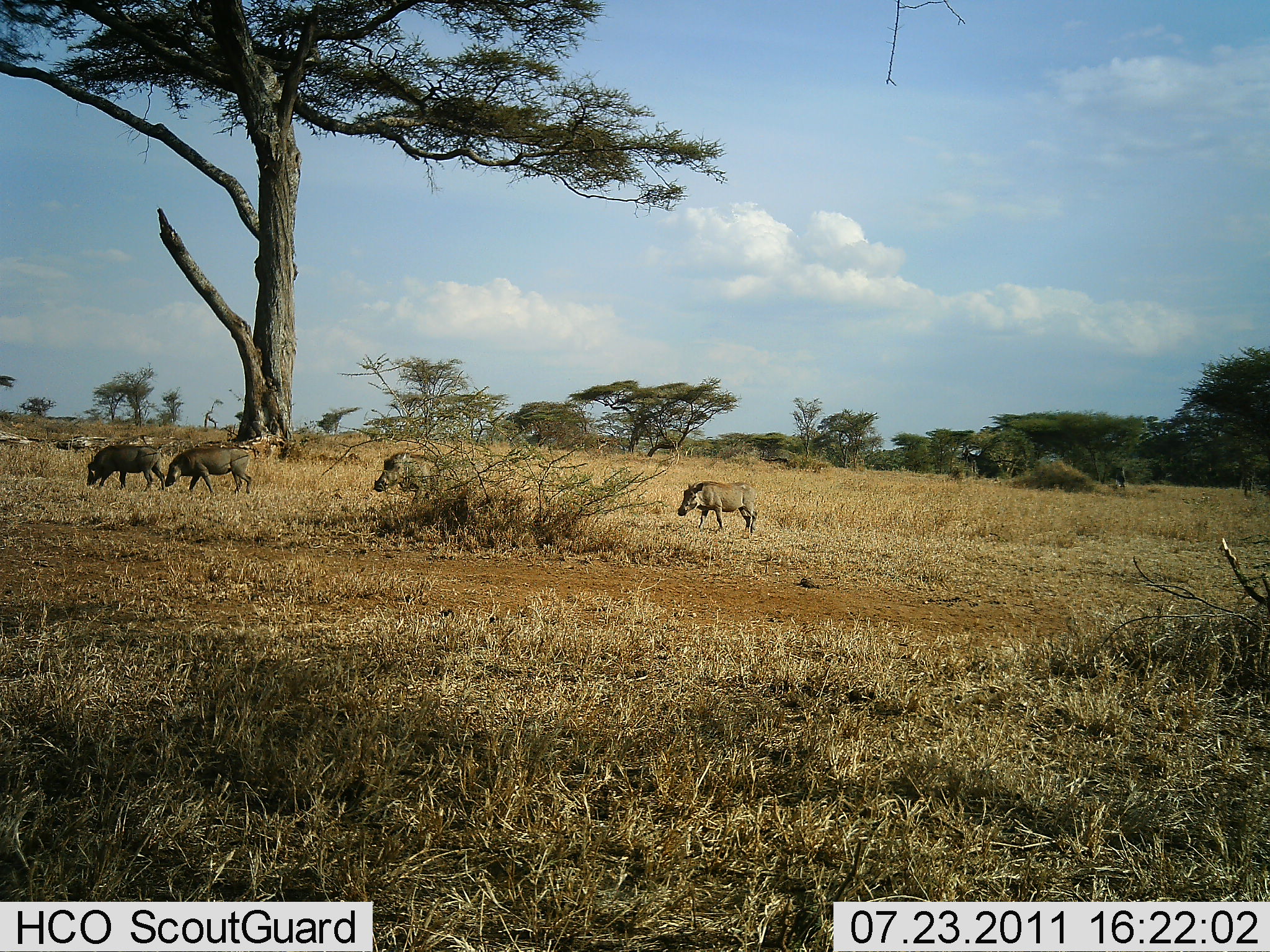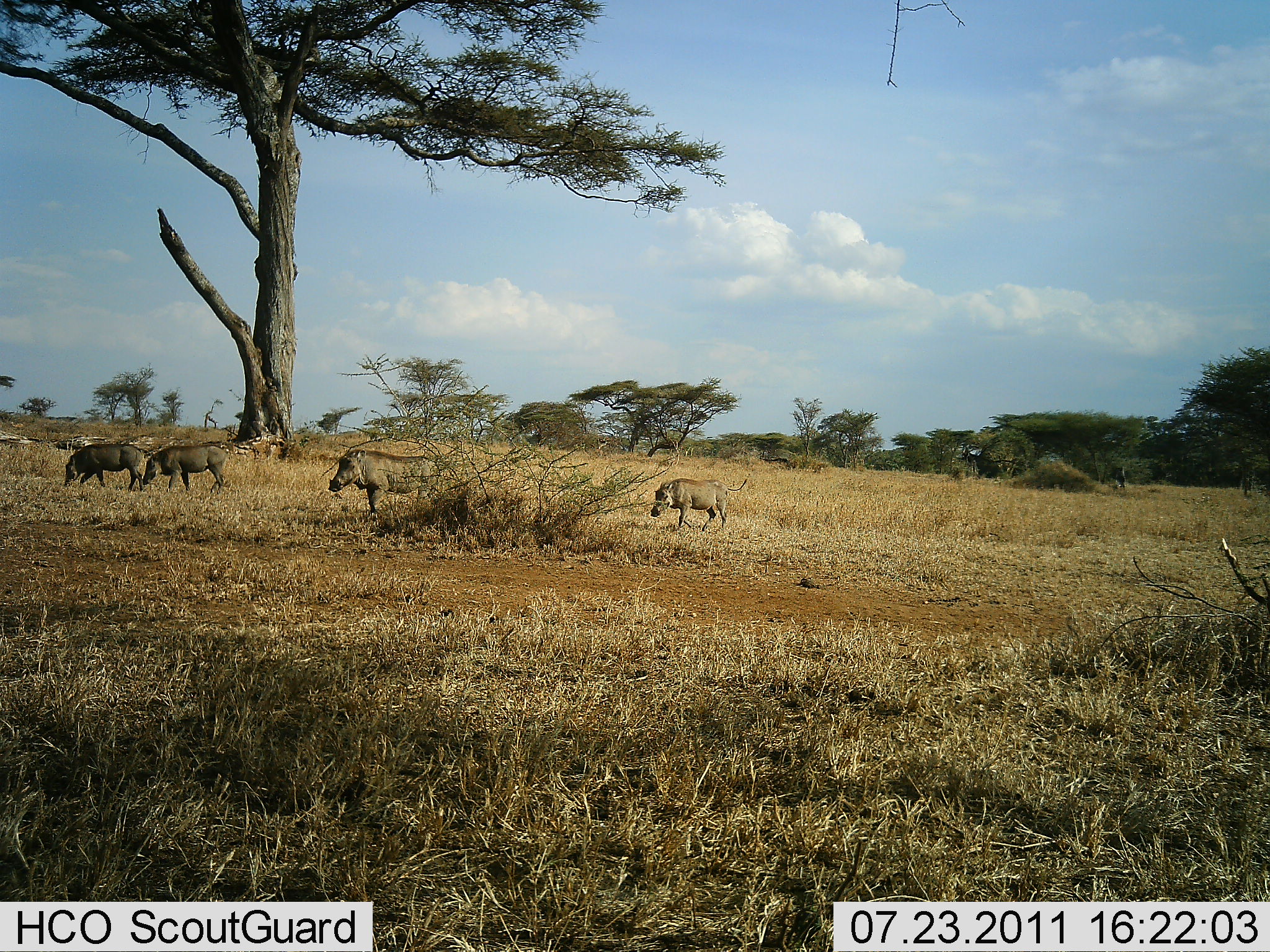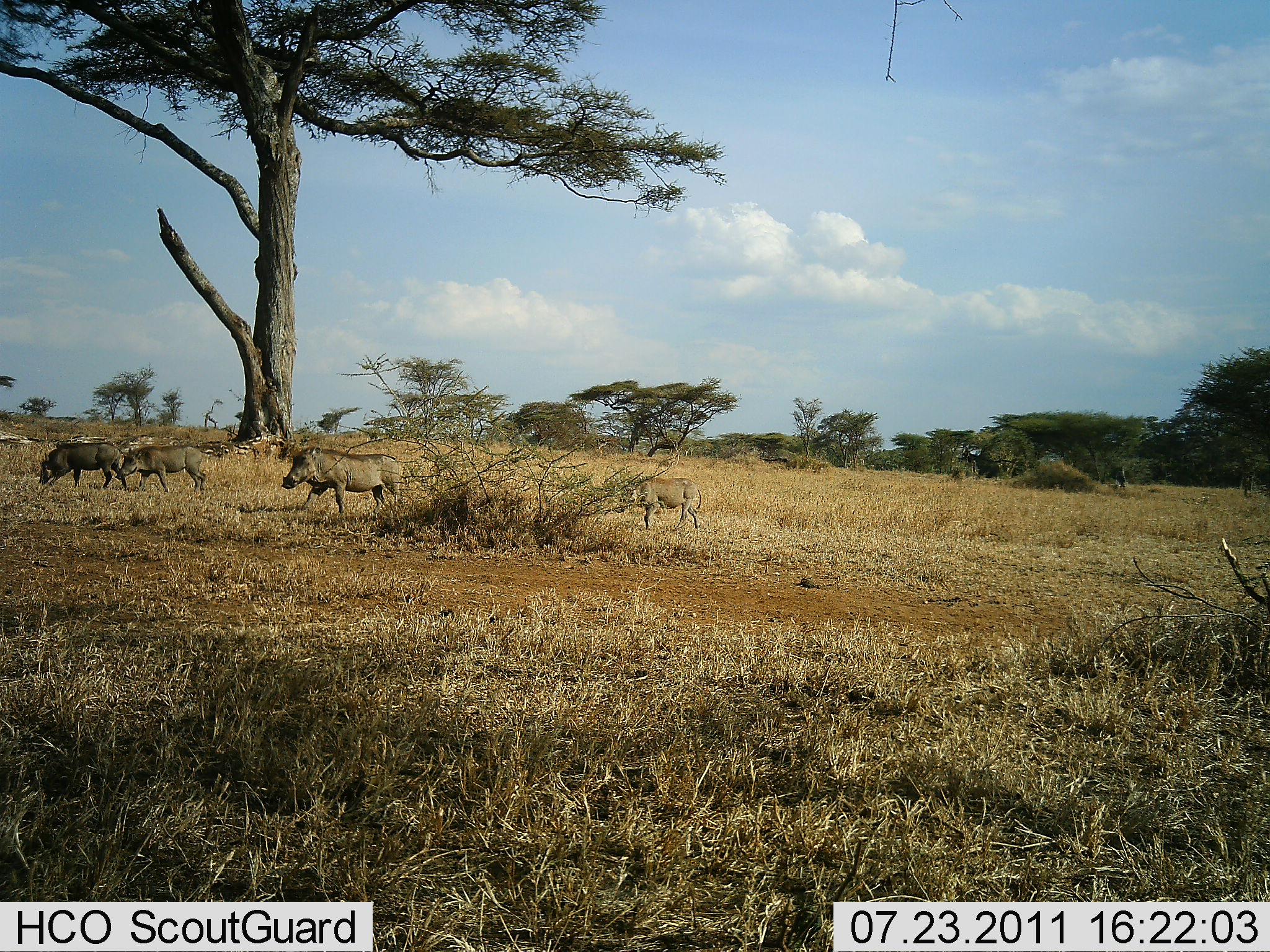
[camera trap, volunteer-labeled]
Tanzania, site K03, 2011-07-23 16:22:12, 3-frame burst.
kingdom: Animalia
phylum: Chordata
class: Mammalia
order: Artiodactyla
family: Suidae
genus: Phacochoerus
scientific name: Phacochoerus africanus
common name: warthog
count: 4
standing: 0%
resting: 0%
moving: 100%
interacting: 0%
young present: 25%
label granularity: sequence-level